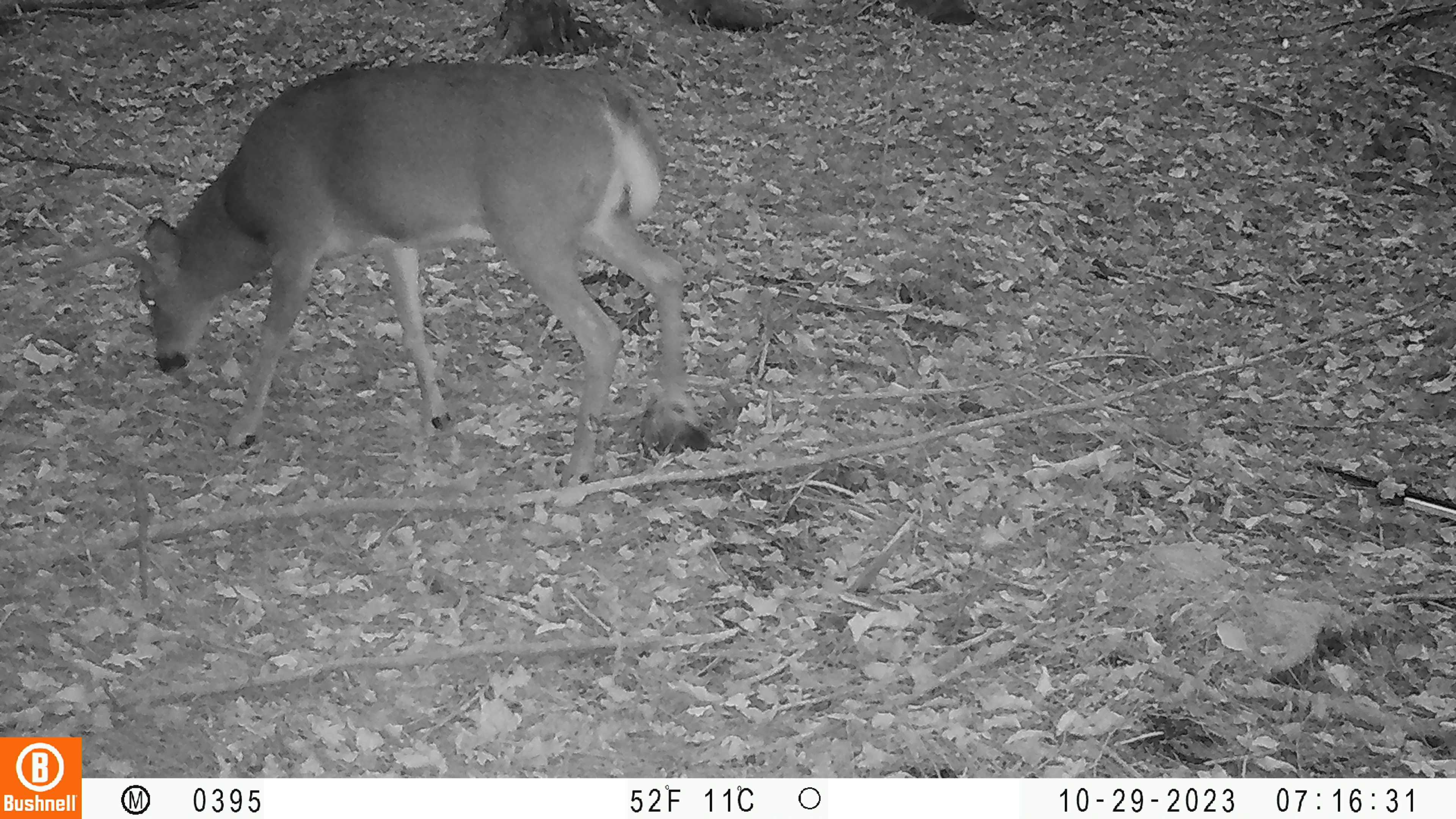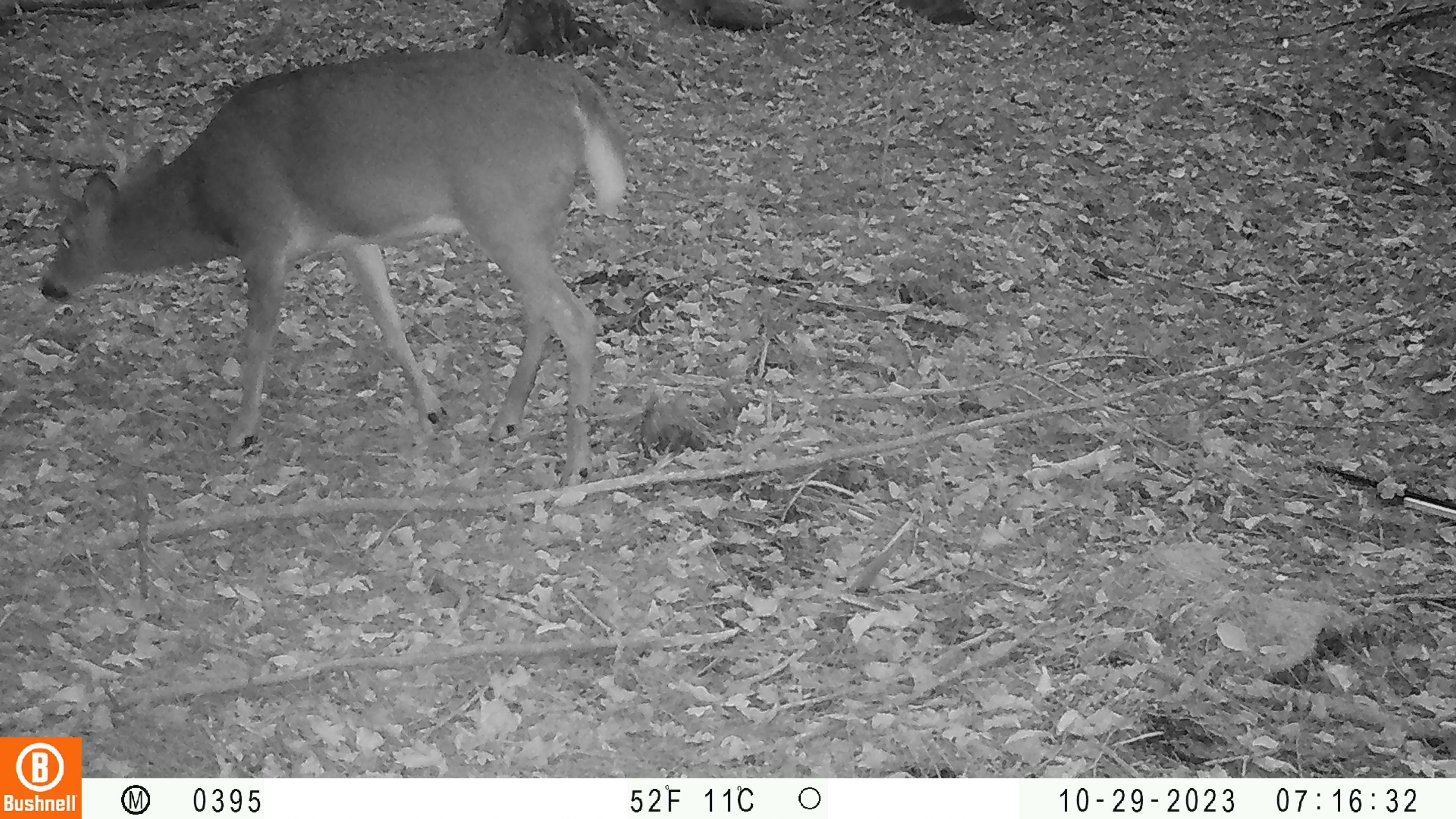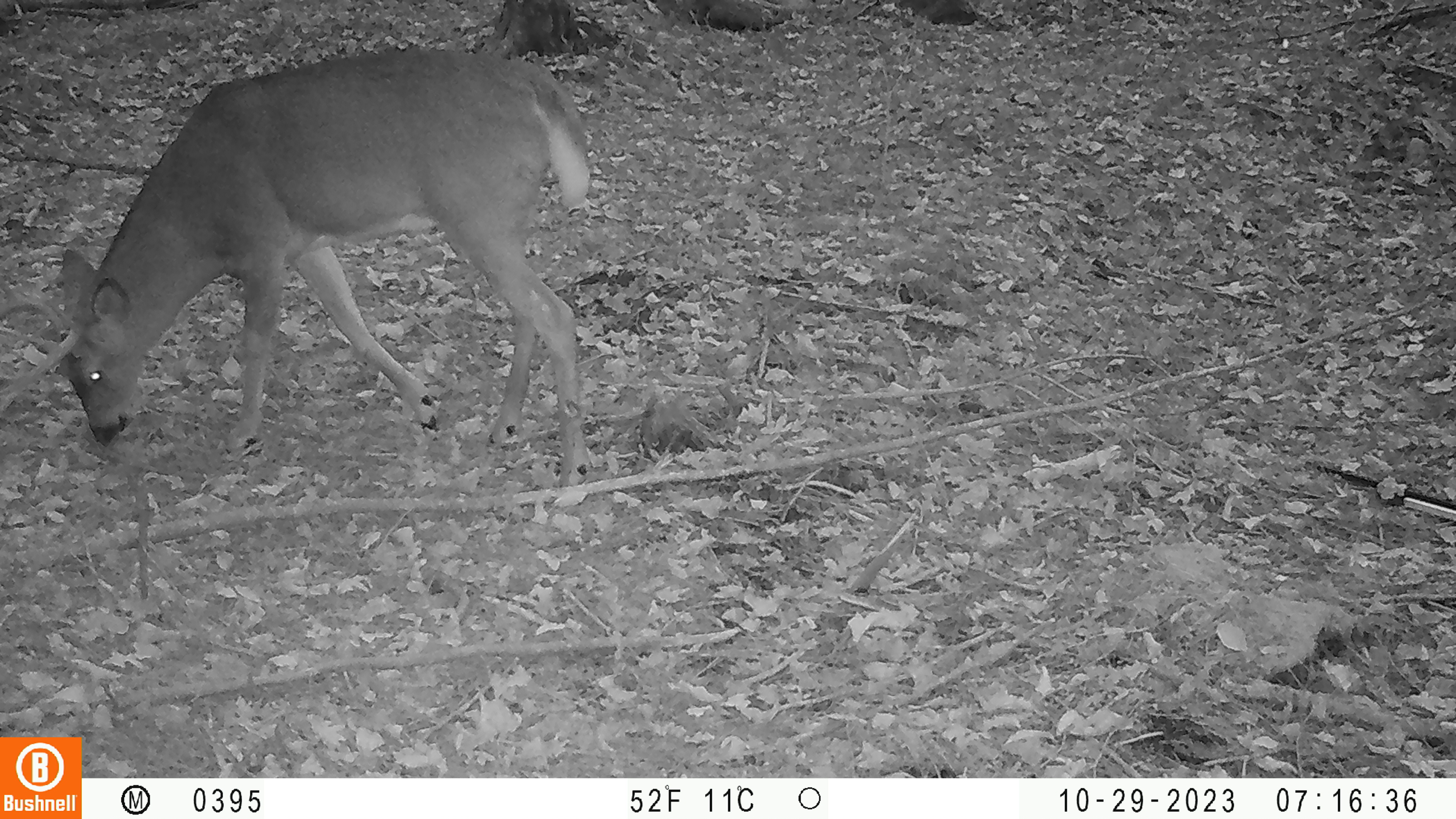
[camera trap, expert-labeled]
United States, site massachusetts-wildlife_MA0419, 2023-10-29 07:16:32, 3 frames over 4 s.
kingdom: Animalia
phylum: Chordata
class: Mammalia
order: Artiodactyla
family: Cervidae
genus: Odocoileus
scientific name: Odocoileus virginianus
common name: white-tailed deer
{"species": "white-tailed deer (Odocoileus virginianus)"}